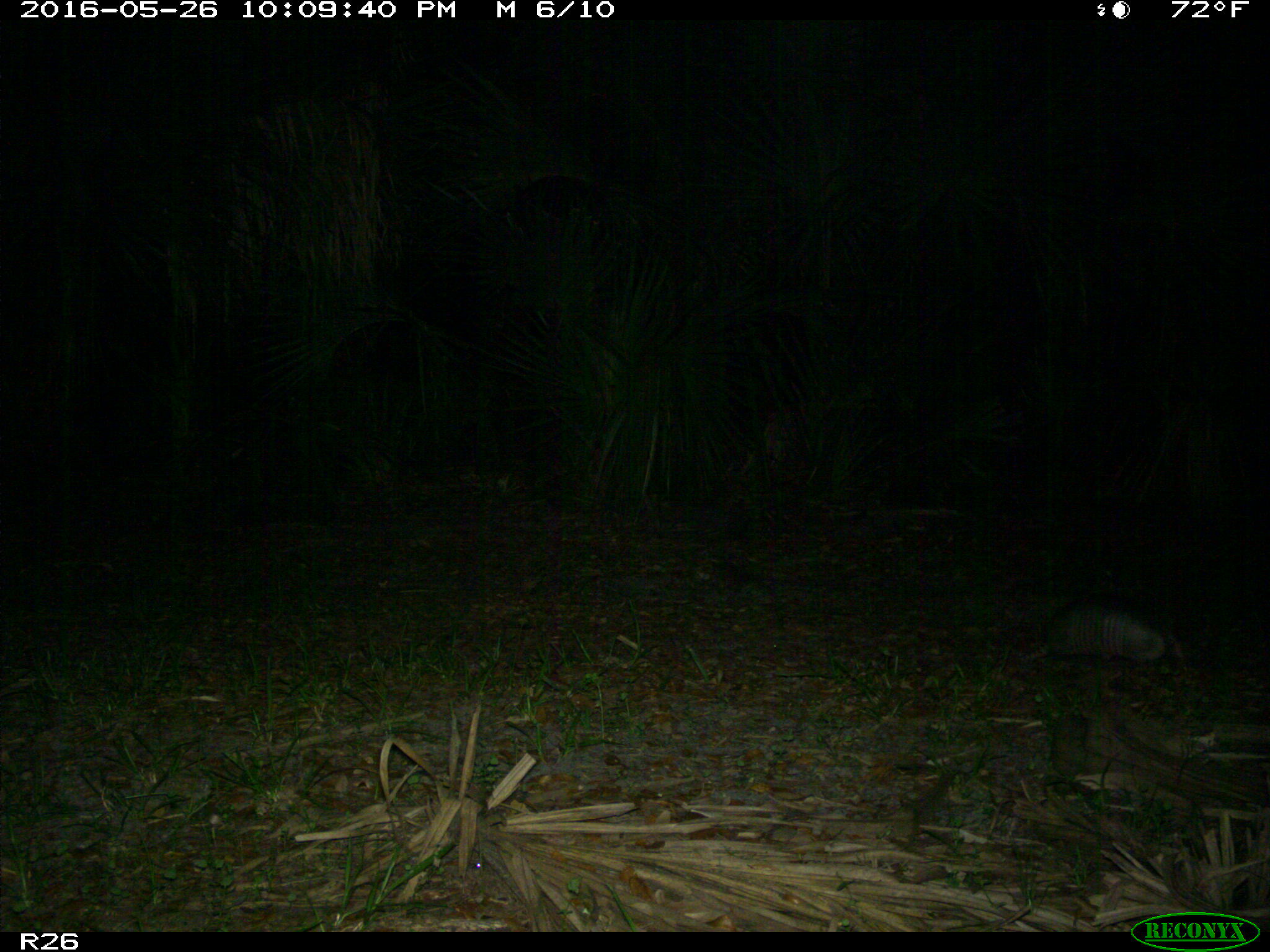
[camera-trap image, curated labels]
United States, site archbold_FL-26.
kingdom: Animalia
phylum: Chordata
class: Mammalia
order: Cingulata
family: Dasypodidae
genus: Dasypus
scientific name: Dasypus novemcinctus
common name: nine-banded armadillo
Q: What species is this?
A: Dasypus novemcinctus (nine-banded armadillo).